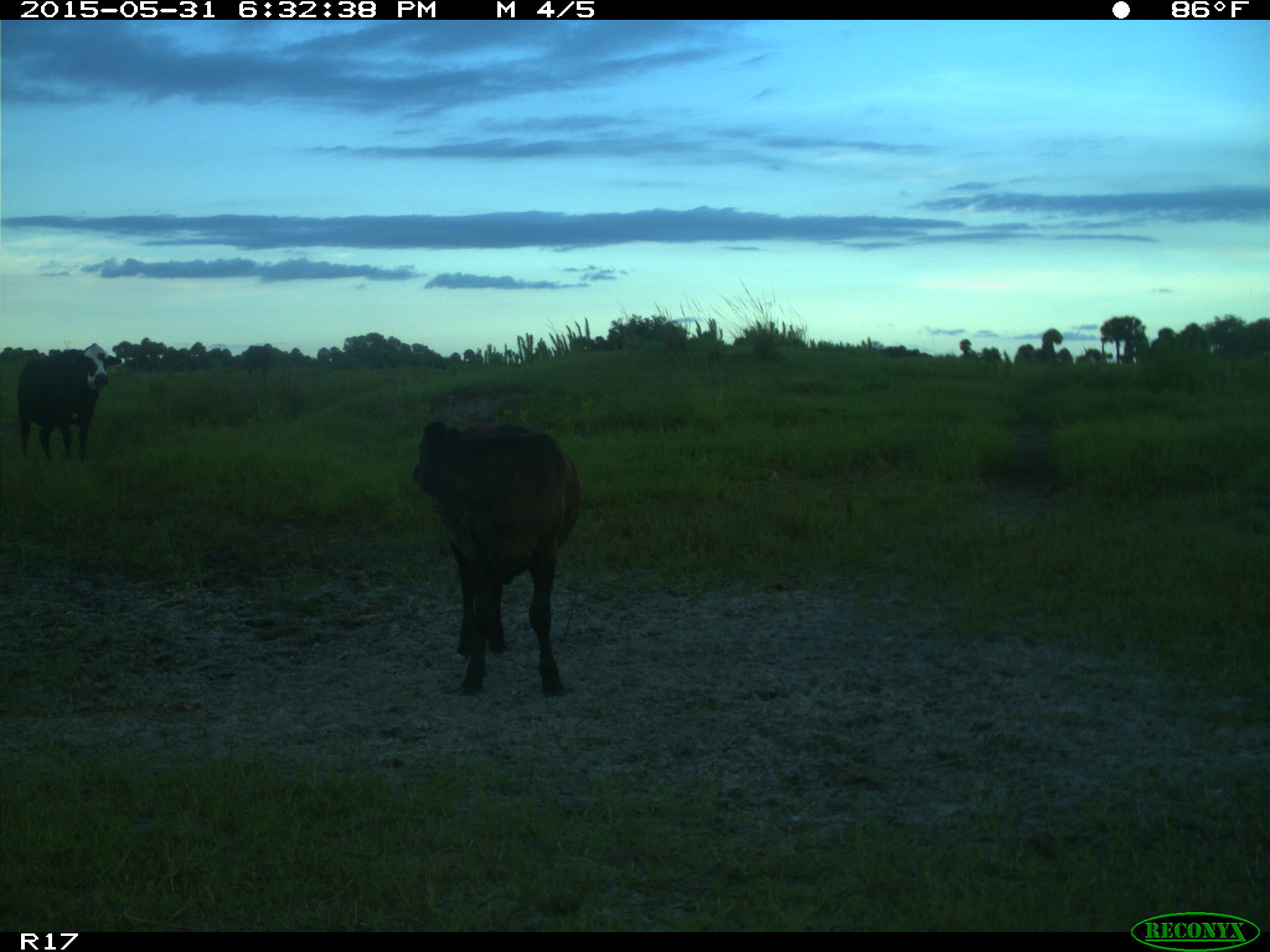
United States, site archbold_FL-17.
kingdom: Animalia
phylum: Chordata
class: Mammalia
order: Artiodactyla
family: Bovidae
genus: Bos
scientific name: Bos taurus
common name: domestic cow